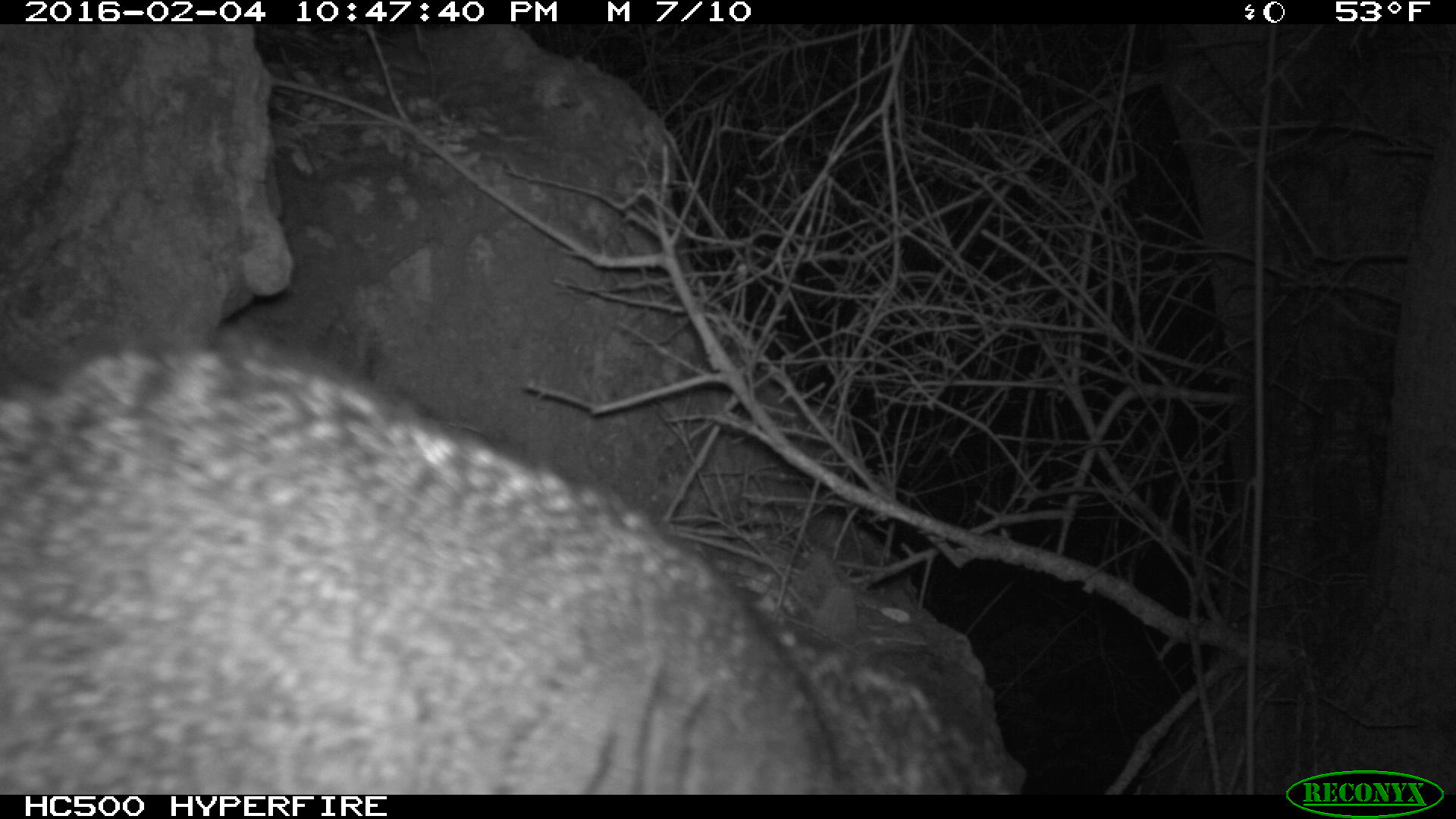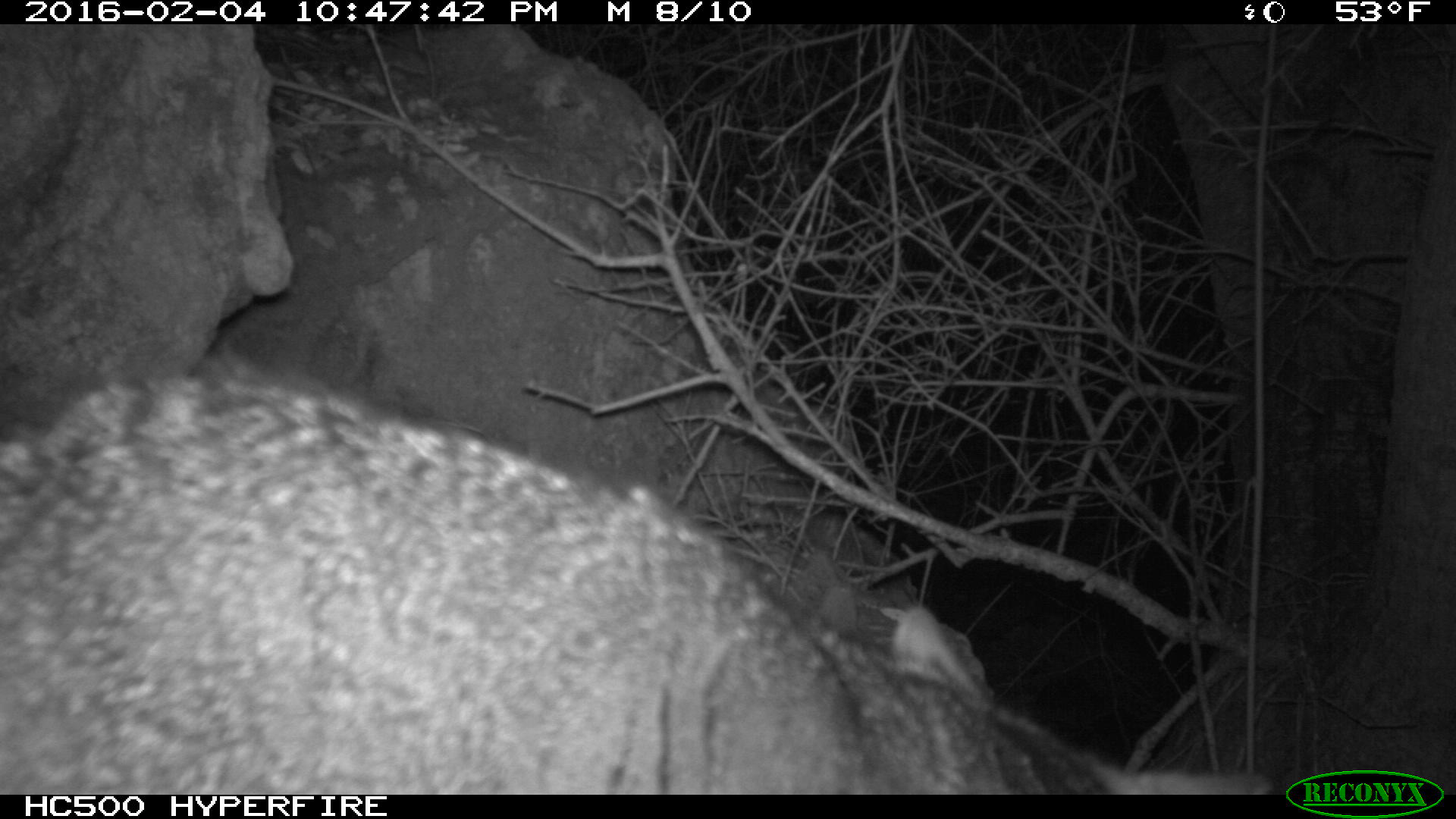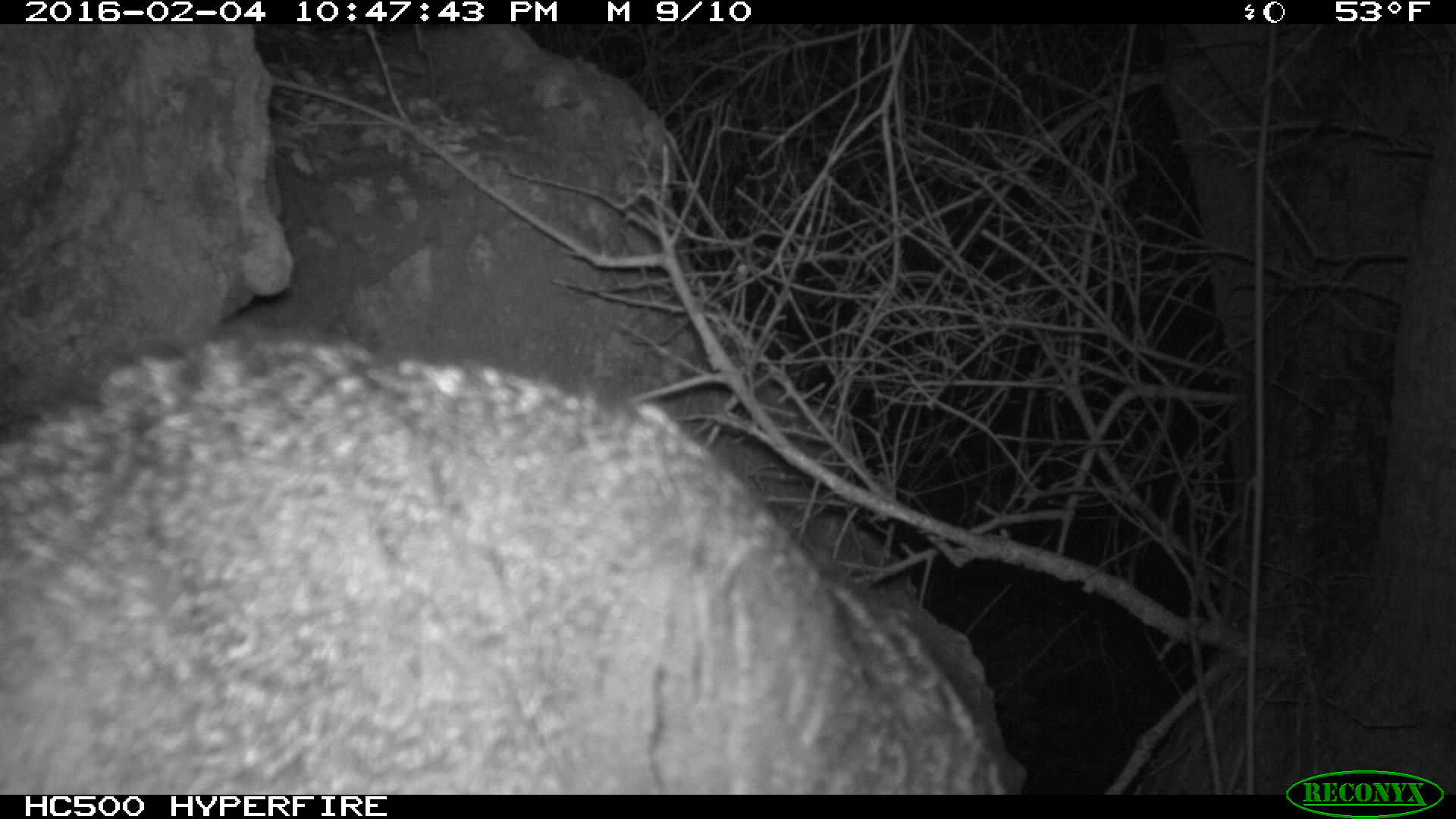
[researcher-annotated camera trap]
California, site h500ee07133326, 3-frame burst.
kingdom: Animalia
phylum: Chordata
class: Mammalia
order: Carnivora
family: Canidae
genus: Urocyon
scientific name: Urocyon littoralis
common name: island fox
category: fox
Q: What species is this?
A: Fox (island fox) (Urocyon littoralis).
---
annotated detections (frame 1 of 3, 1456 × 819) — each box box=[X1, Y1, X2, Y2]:
fox: box=[0, 344, 841, 794]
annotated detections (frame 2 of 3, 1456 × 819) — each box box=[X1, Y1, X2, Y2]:
fox: box=[0, 374, 1271, 794]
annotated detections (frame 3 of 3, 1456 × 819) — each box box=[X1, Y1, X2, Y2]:
fox: box=[0, 320, 1003, 792]